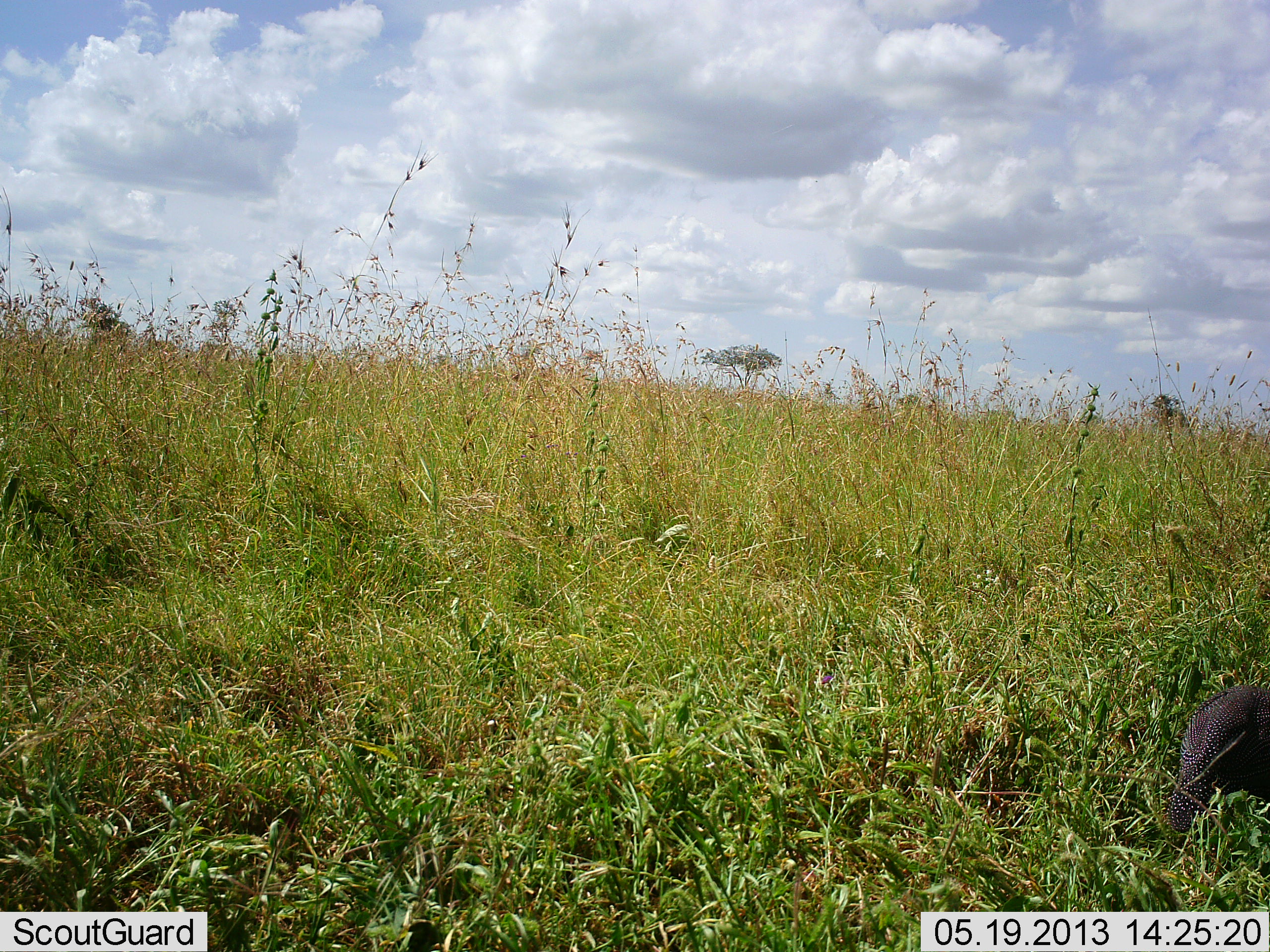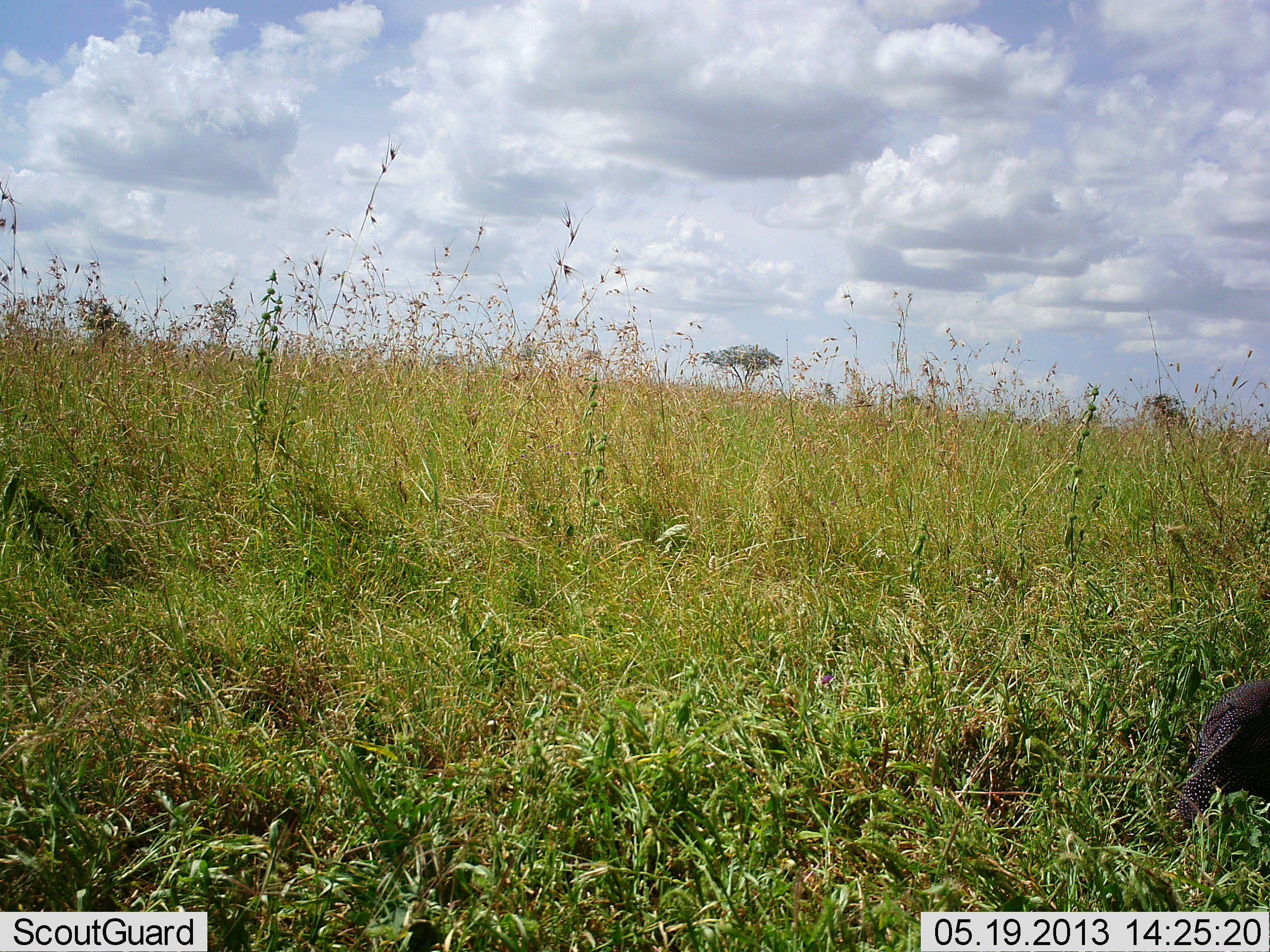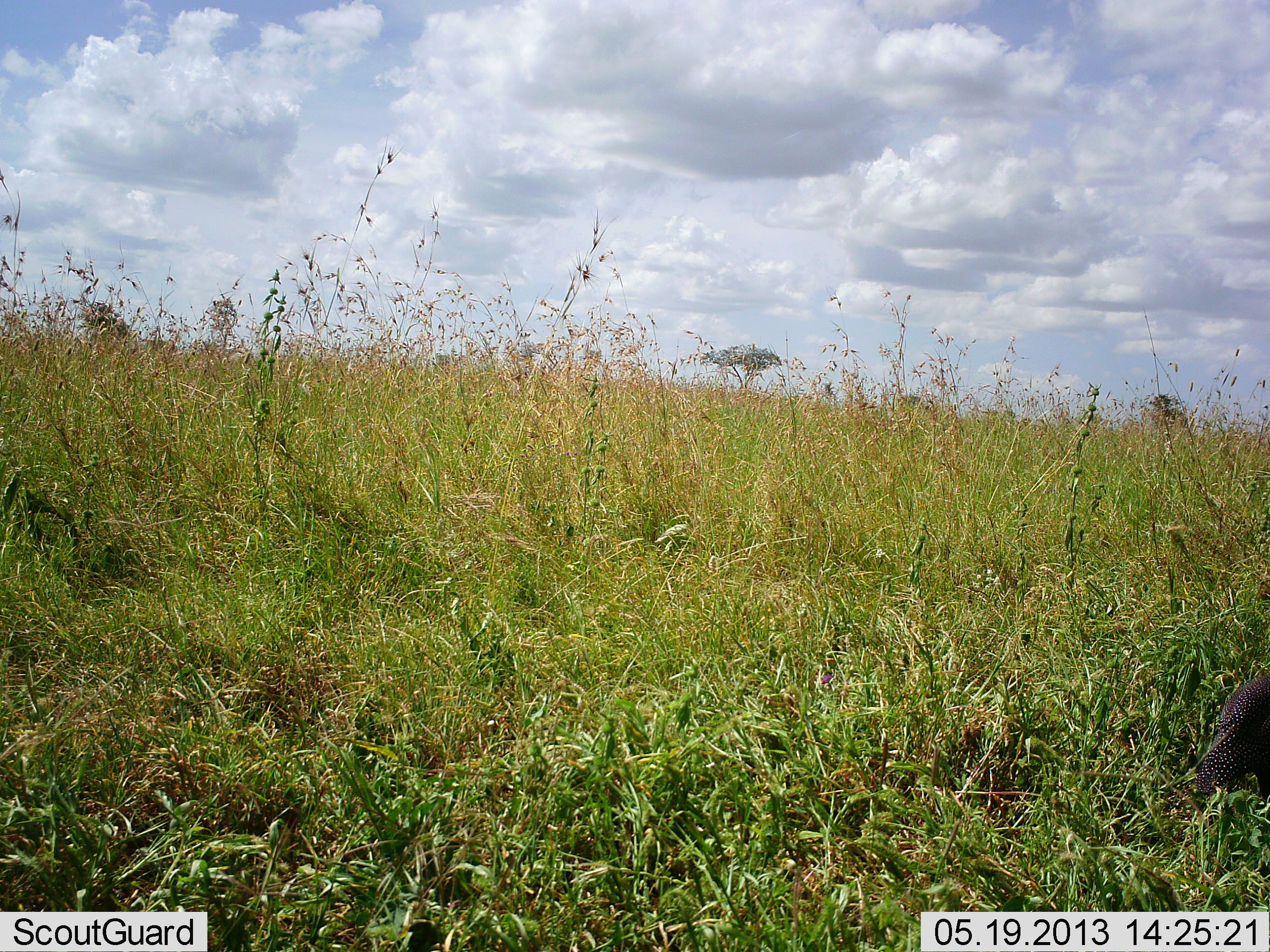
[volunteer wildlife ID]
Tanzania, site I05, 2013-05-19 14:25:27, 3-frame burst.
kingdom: Animalia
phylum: Chordata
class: Aves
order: Galliformes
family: Numididae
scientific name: Numididae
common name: guinea fowl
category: guineafowl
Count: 1.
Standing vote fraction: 27%.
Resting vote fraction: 0%.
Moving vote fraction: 53%.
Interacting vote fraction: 0%.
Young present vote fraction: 0%.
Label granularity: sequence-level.